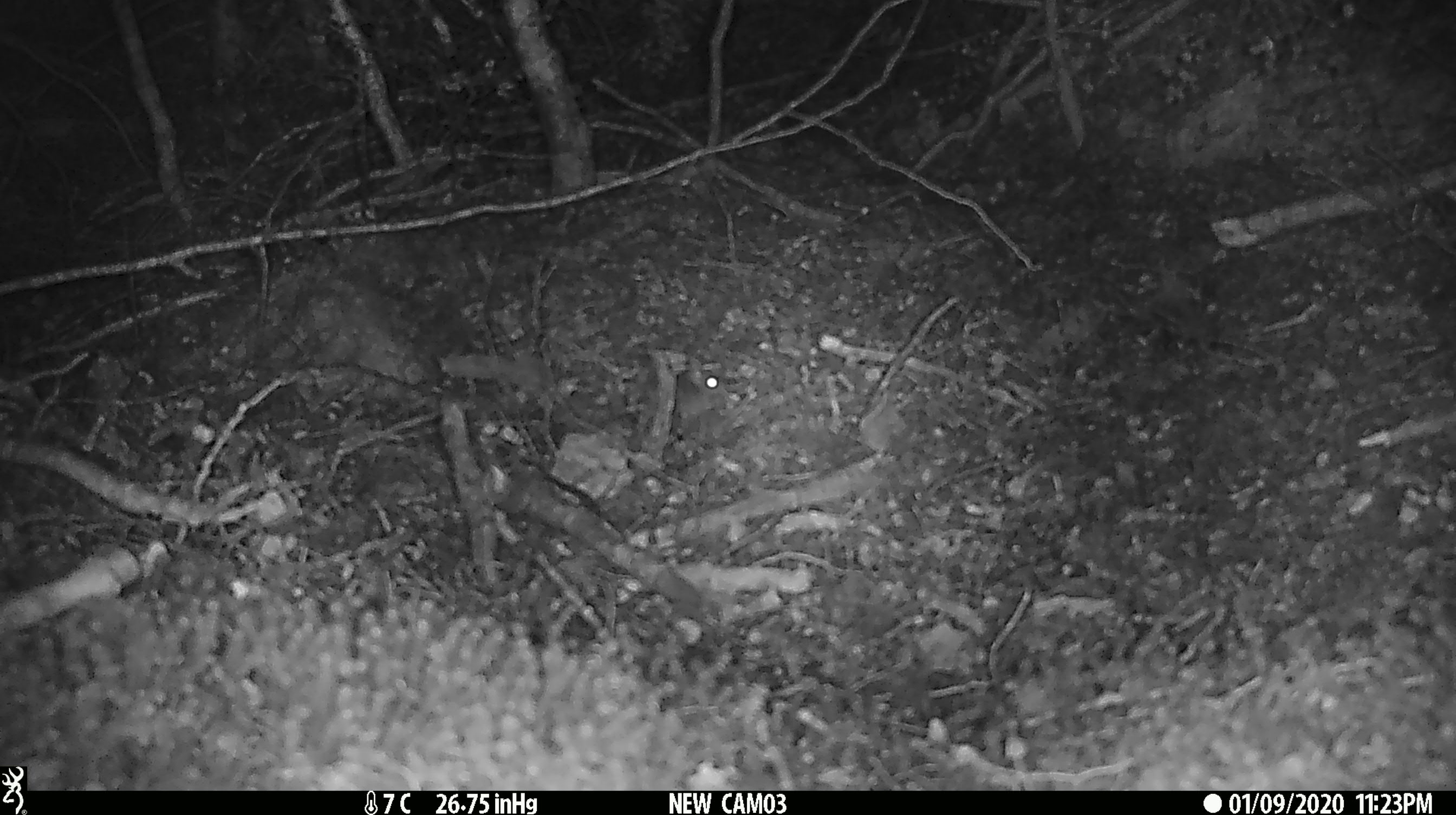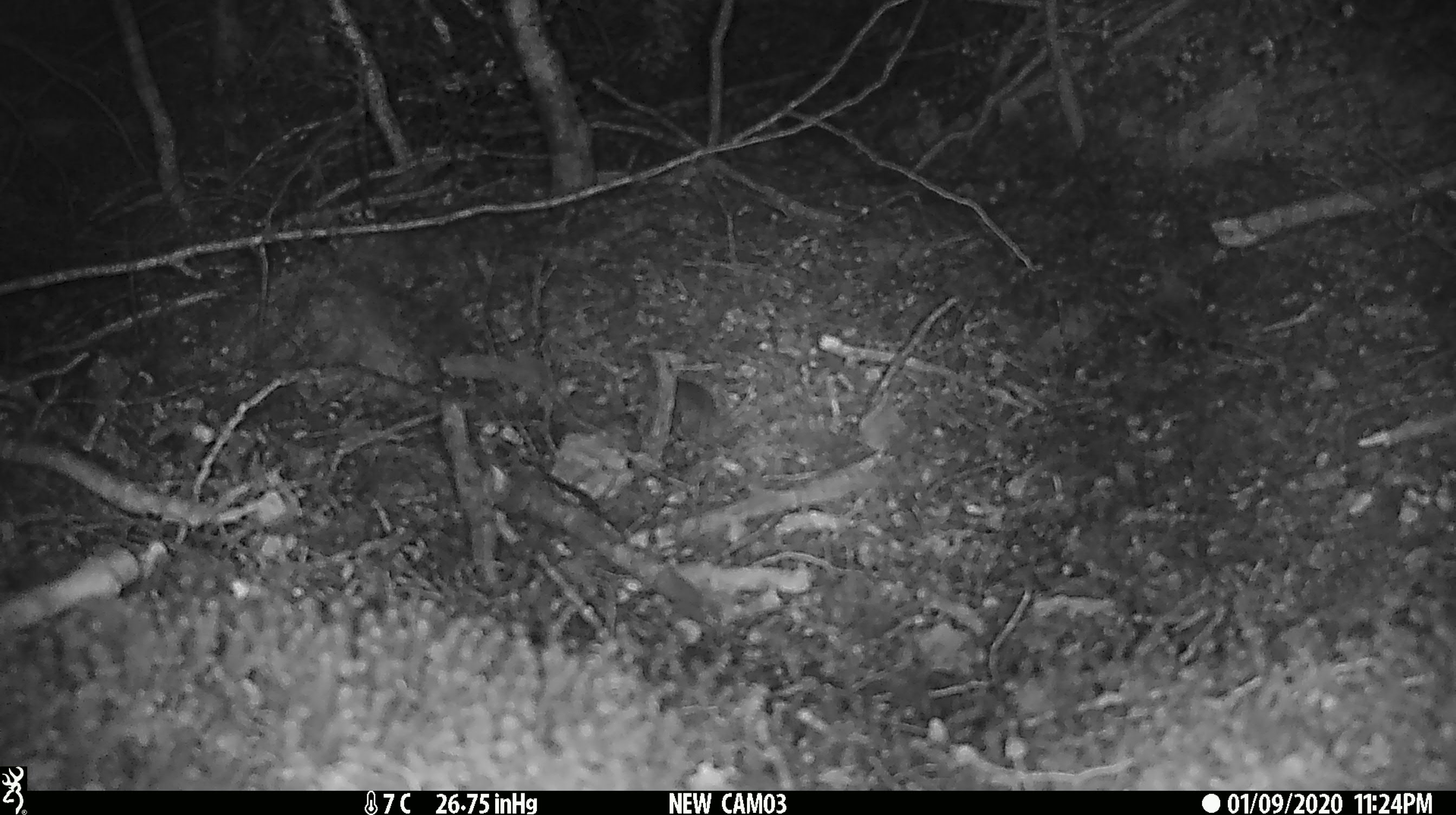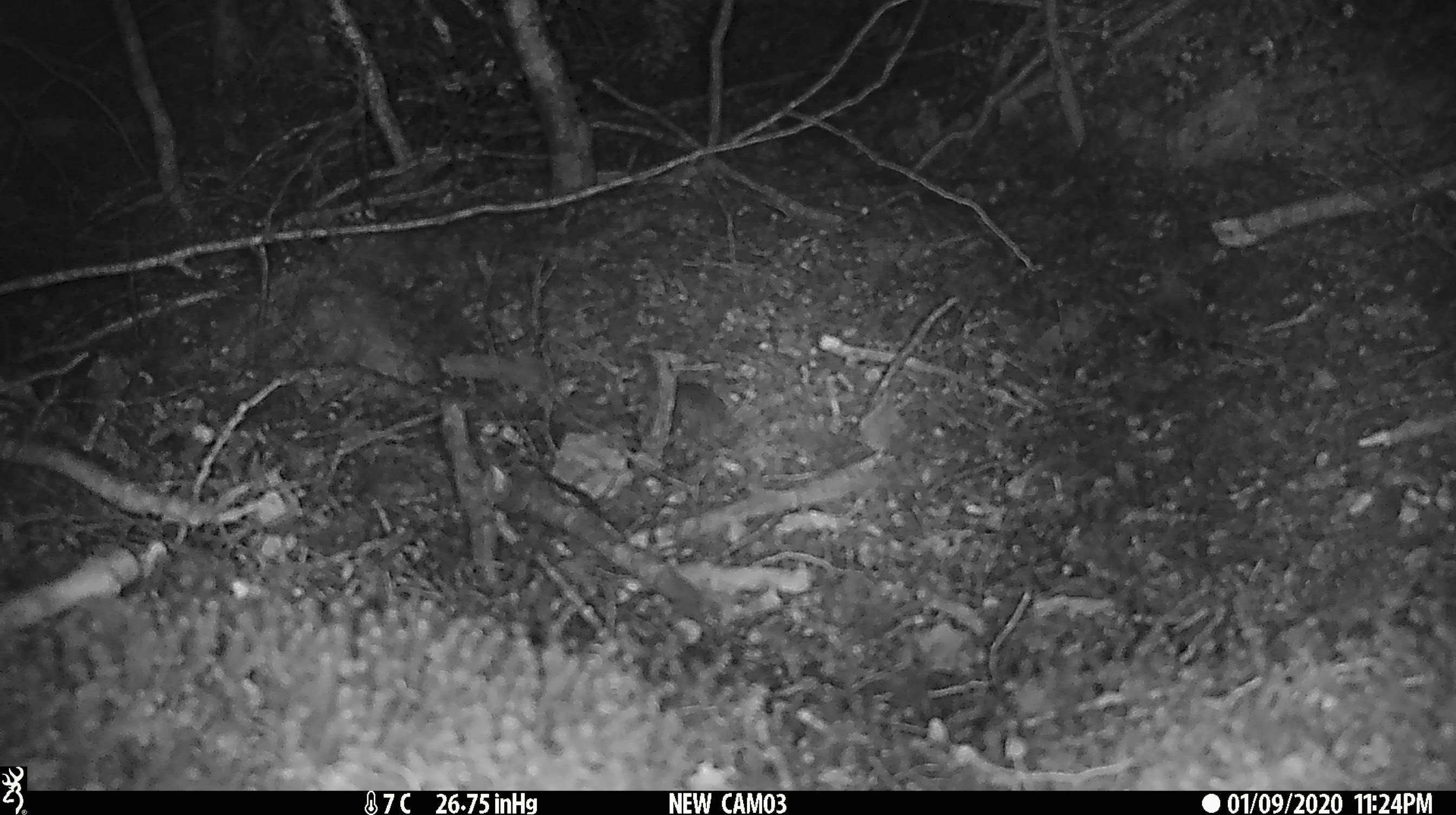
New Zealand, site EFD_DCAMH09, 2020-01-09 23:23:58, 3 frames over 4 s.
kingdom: Animalia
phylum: Chordata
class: Mammalia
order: Rodentia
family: Muridae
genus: Mus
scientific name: Mus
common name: mouse